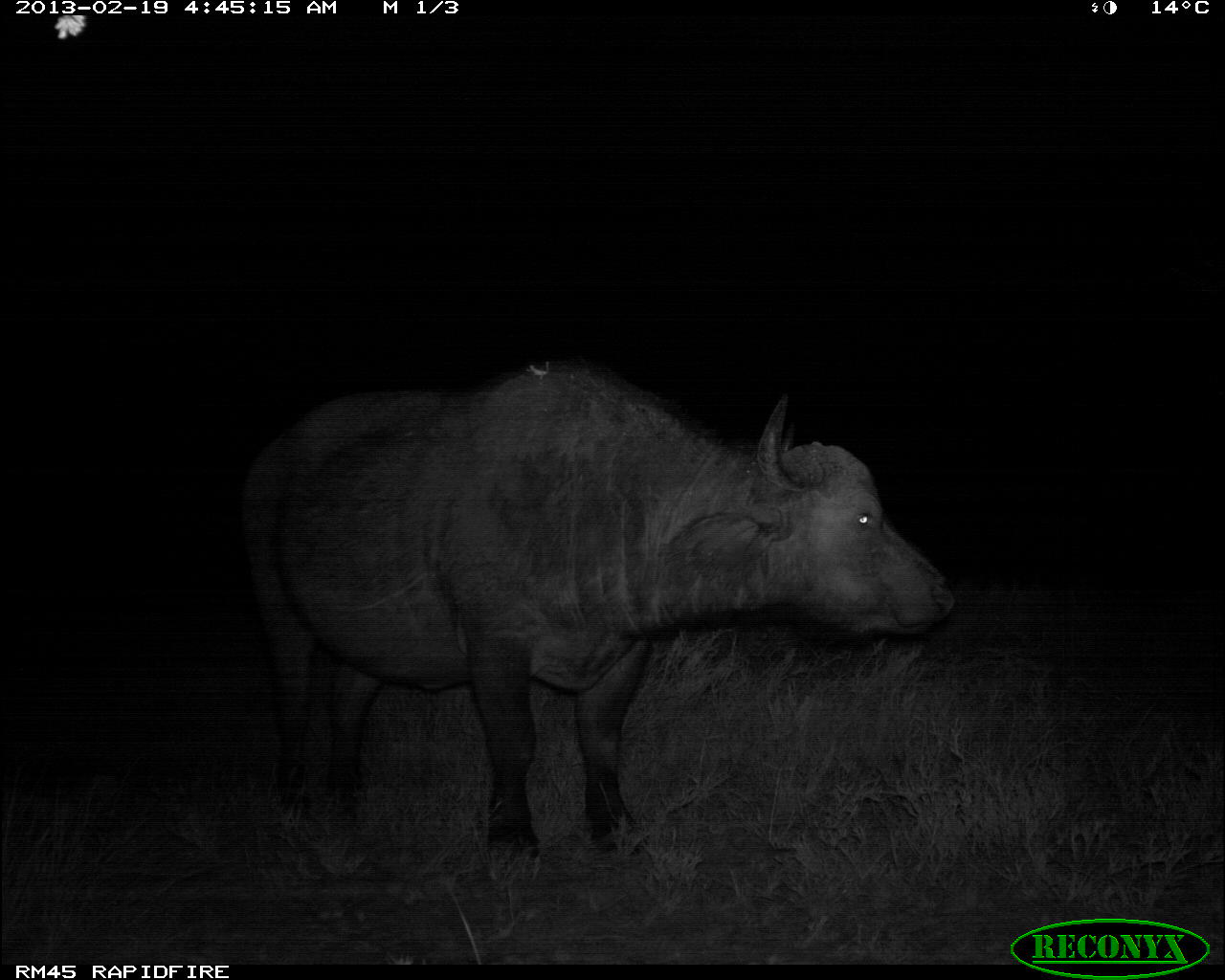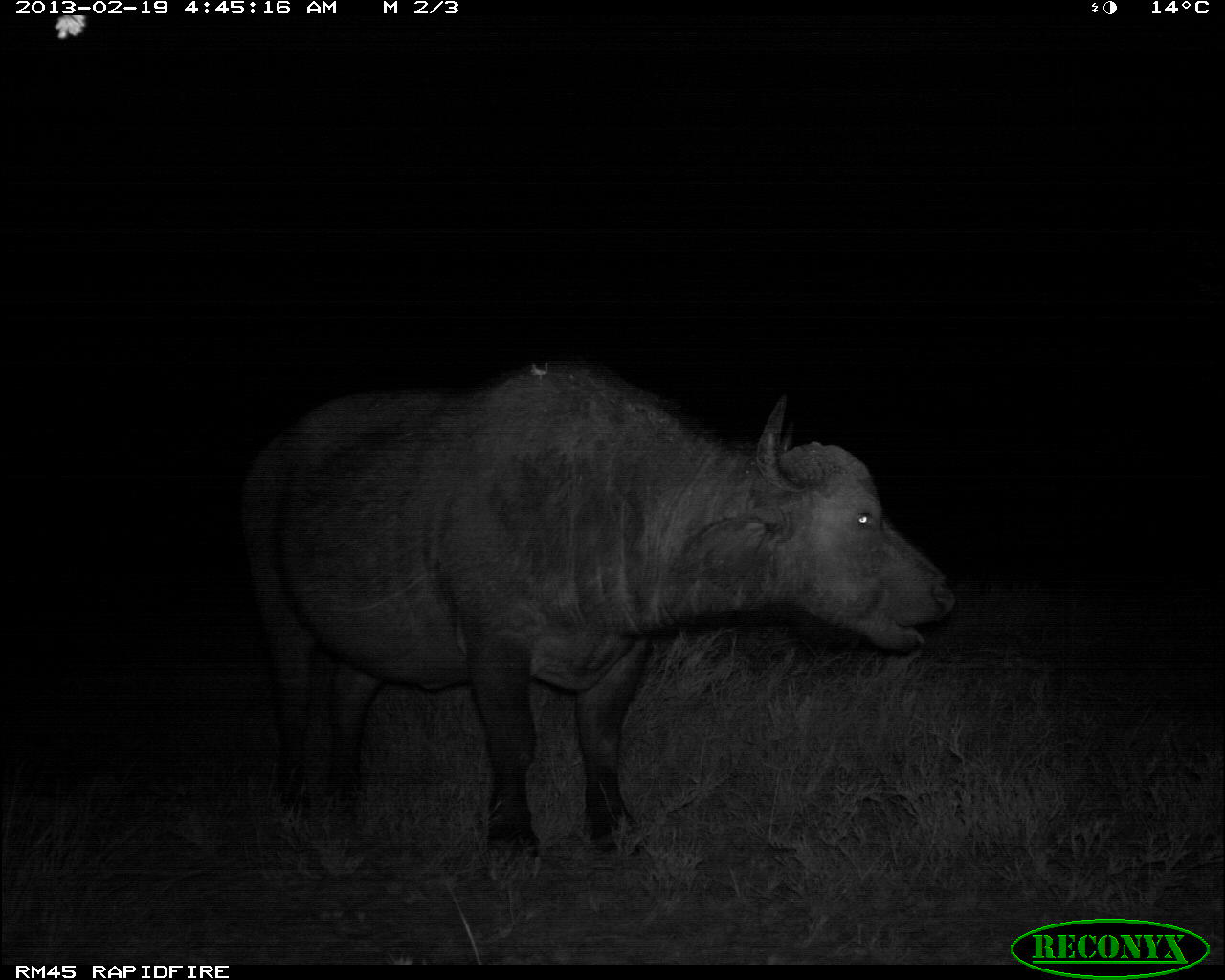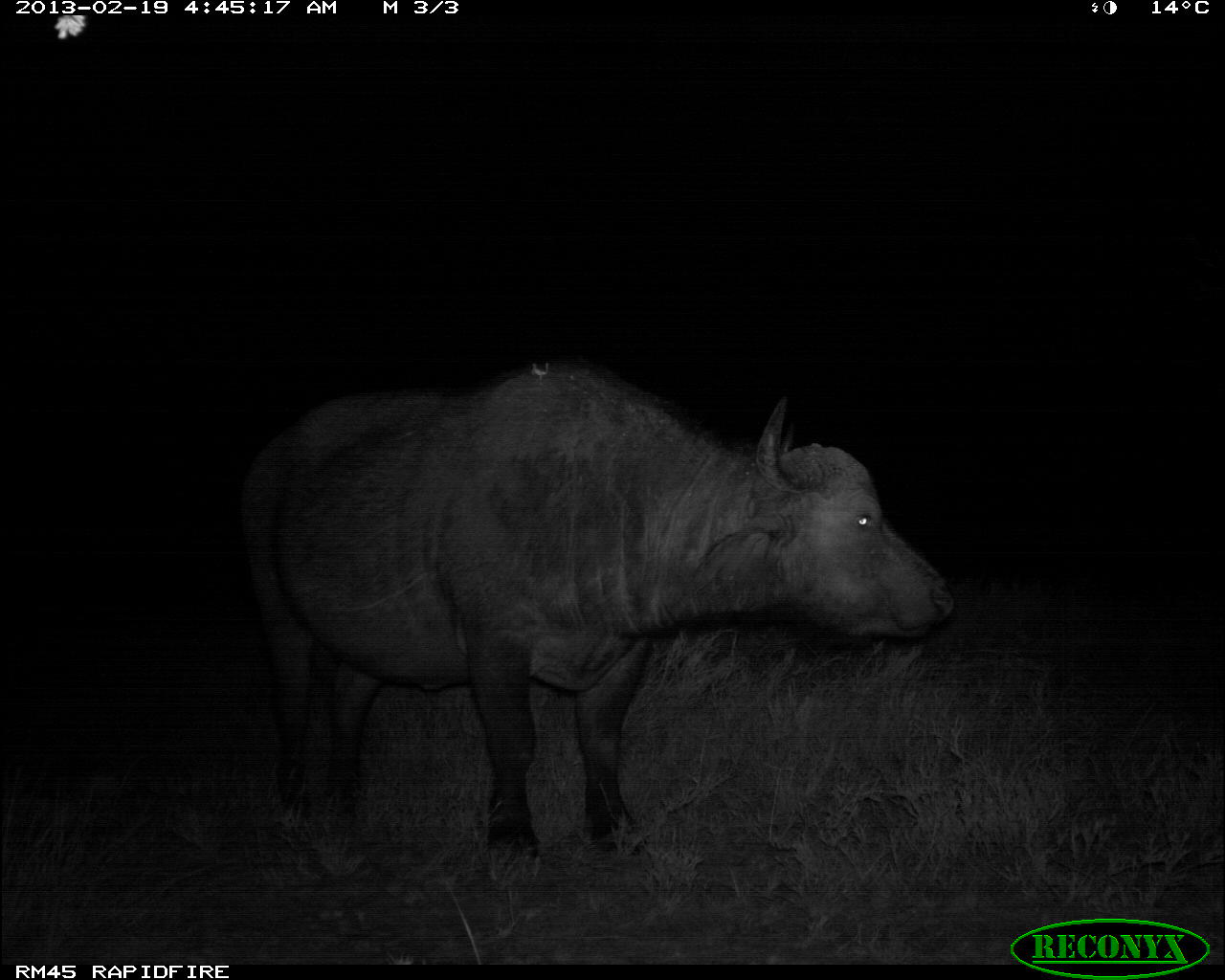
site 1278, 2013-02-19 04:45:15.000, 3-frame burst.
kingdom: Animalia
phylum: Chordata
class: Mammalia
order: Artiodactyla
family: Bovidae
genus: Syncerus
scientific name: Syncerus caffer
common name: african buffalo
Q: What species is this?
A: Syncerus caffer (african buffalo).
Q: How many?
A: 1.